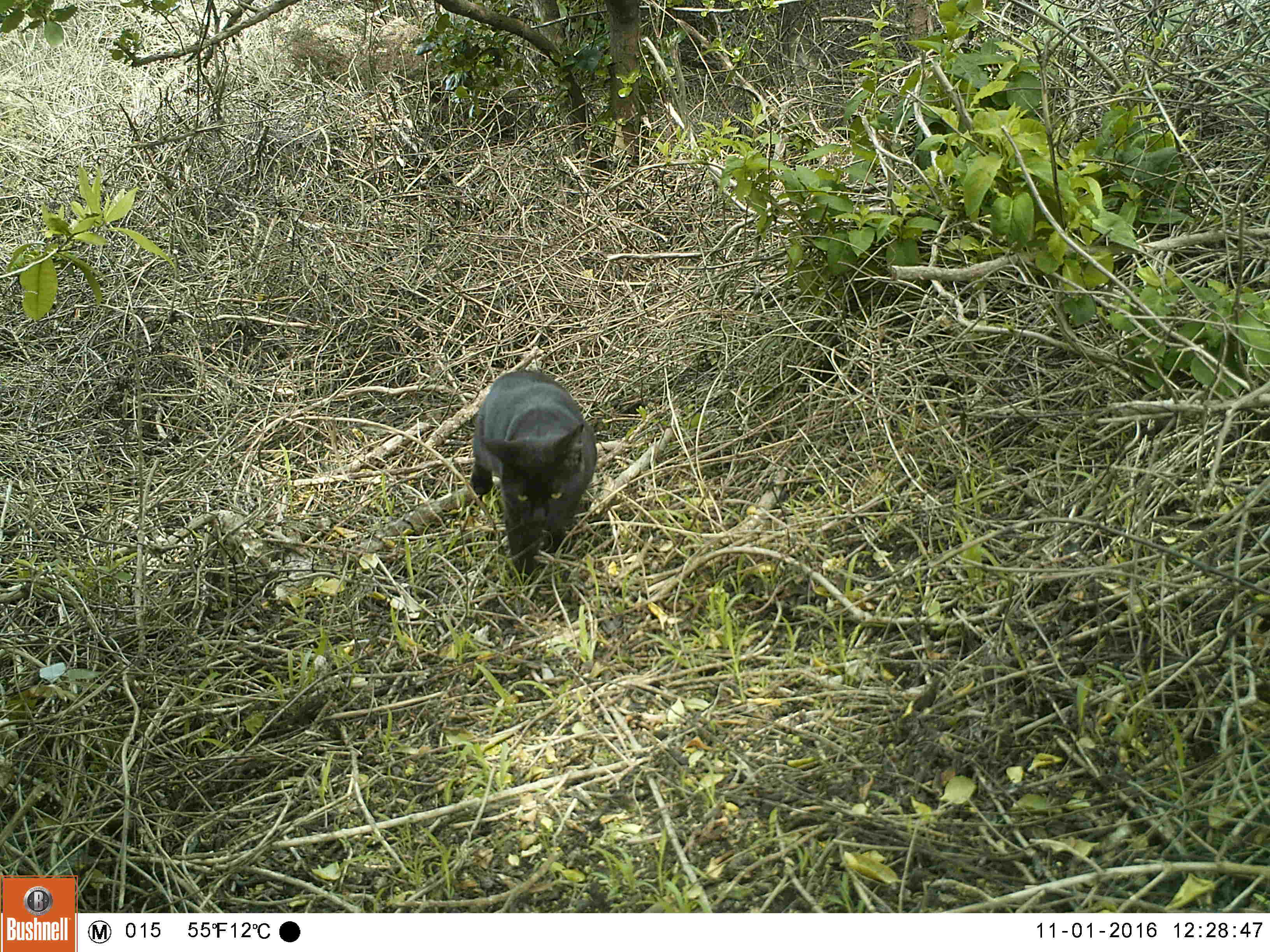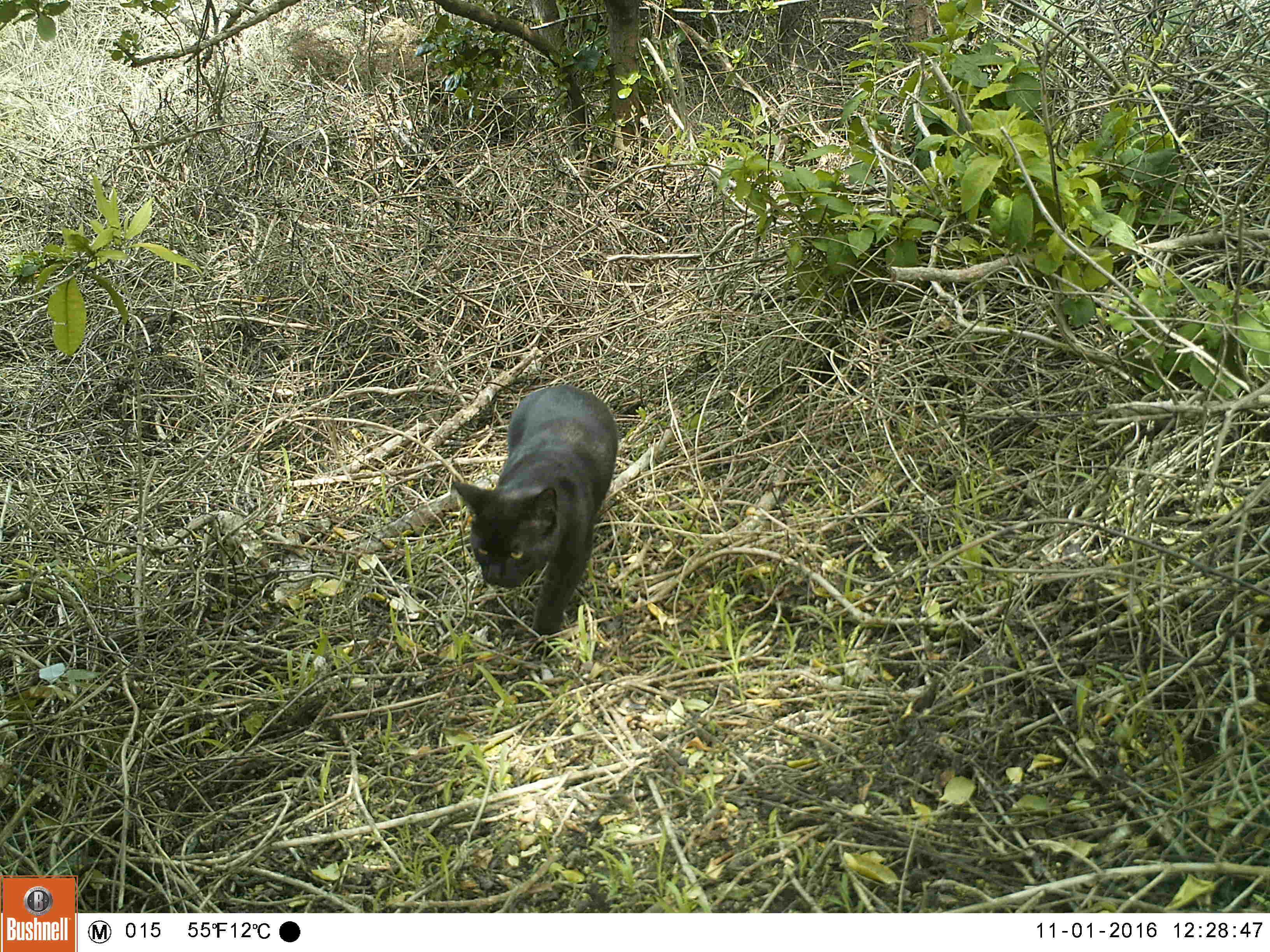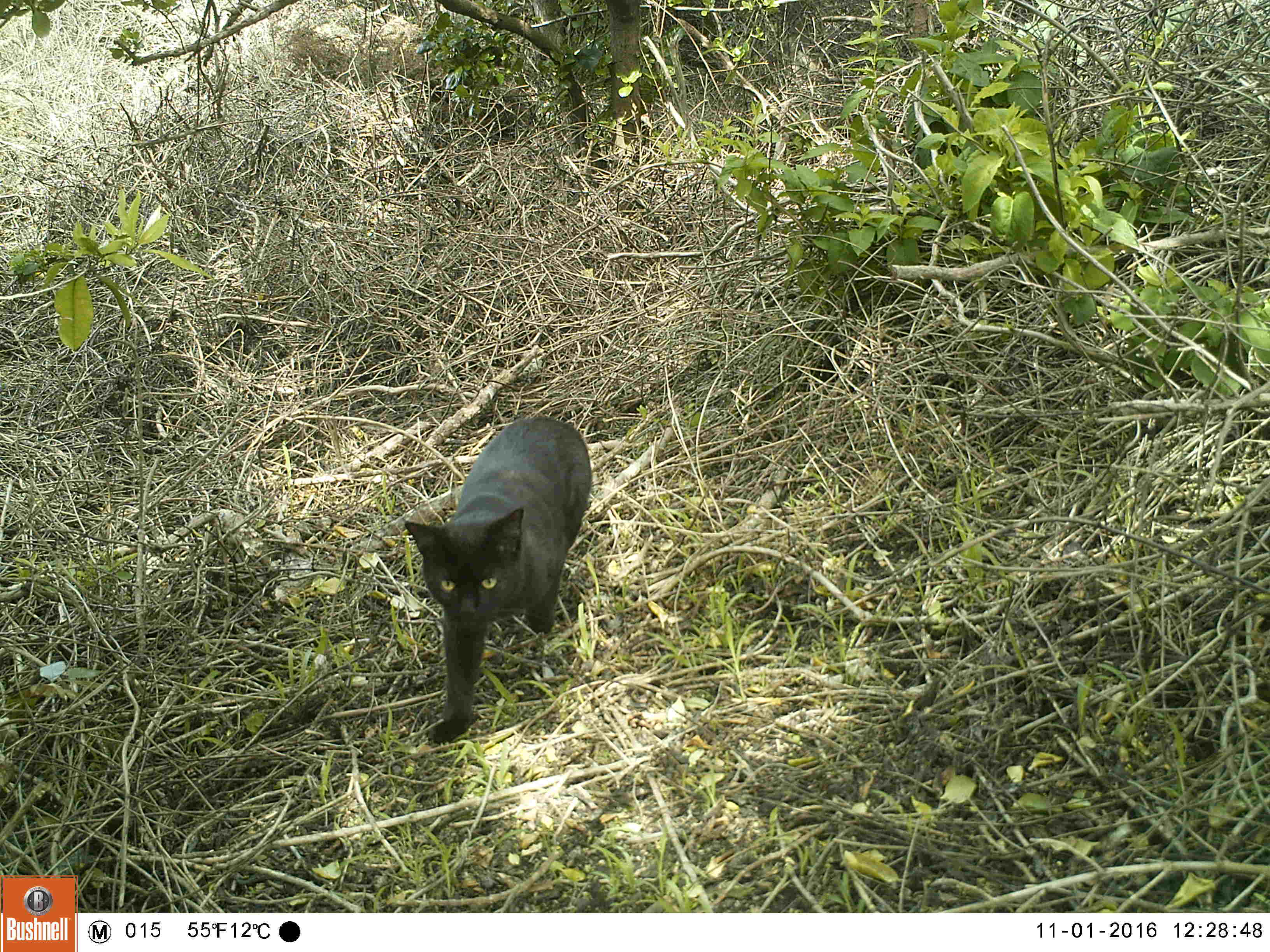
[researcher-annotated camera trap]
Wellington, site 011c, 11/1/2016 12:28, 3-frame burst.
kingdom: Animalia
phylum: Chordata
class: Mammalia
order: Carnivora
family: Felidae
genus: Felis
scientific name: Felis catus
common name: cat